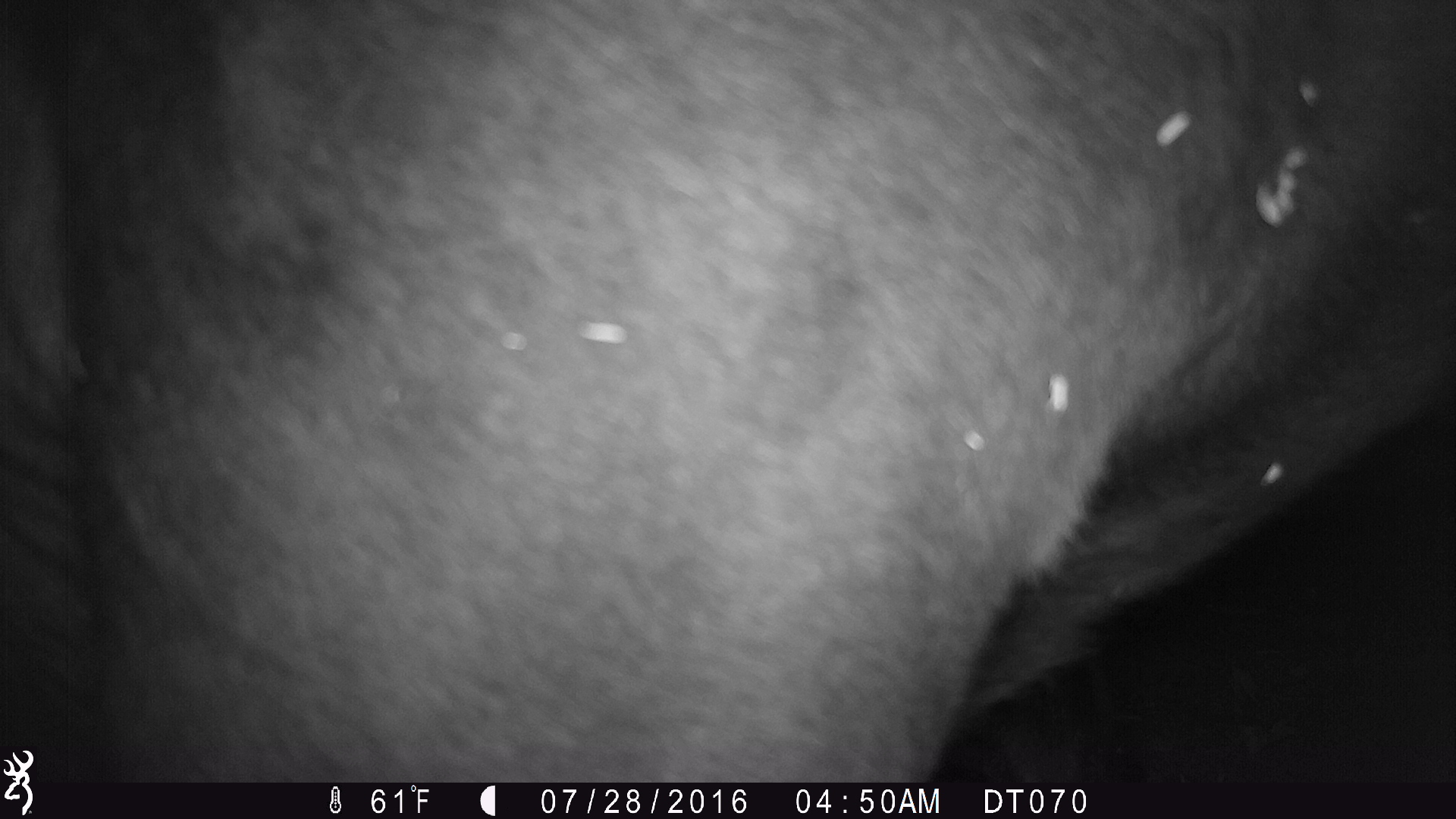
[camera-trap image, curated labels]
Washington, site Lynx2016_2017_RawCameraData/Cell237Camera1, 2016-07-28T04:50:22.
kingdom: Animalia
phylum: Chordata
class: Mammalia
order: Artiodactyla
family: Bovidae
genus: Bos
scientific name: Bos taurus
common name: domestic cattle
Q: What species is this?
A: Domestic cattle (Bos taurus).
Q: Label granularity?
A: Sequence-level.